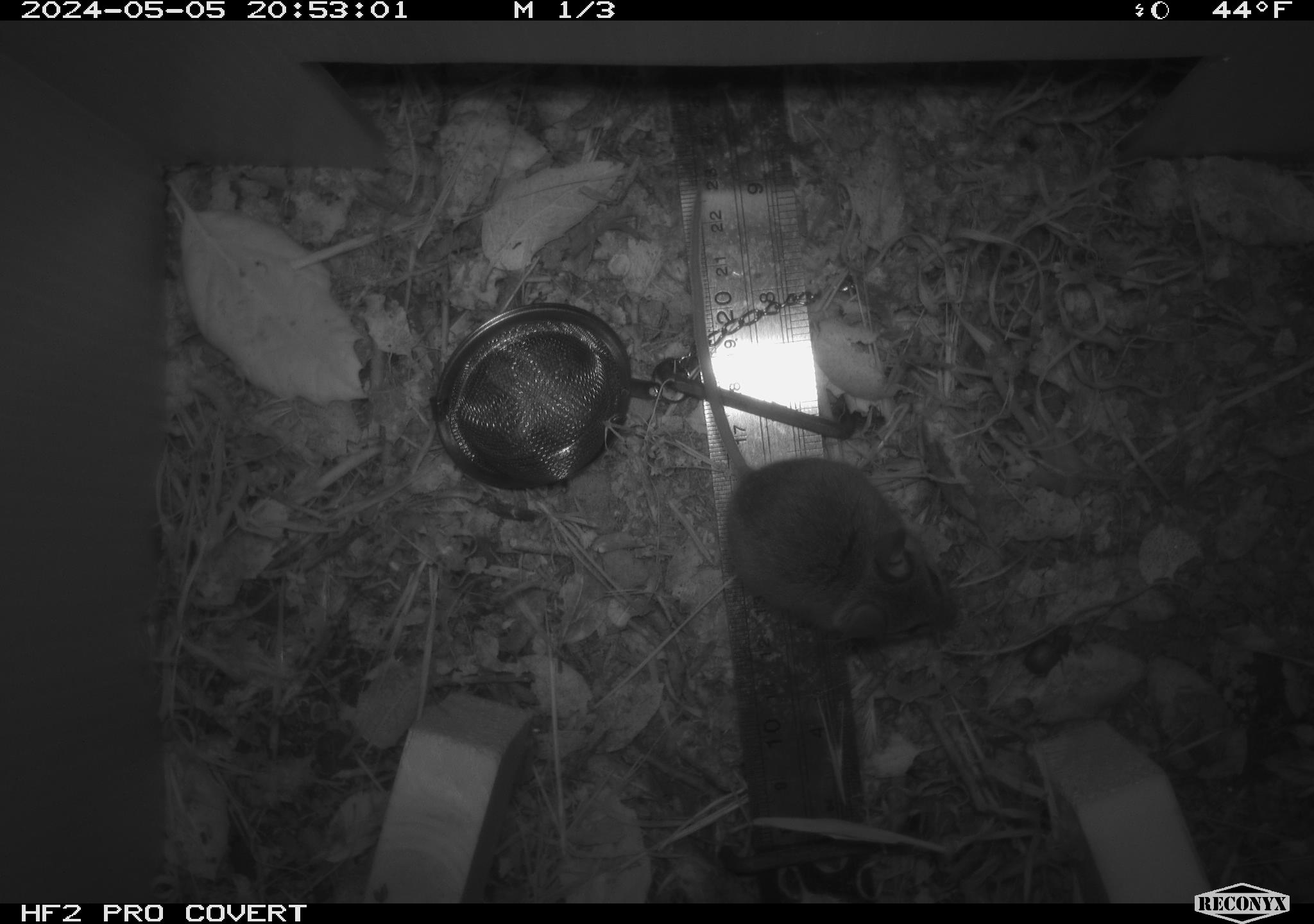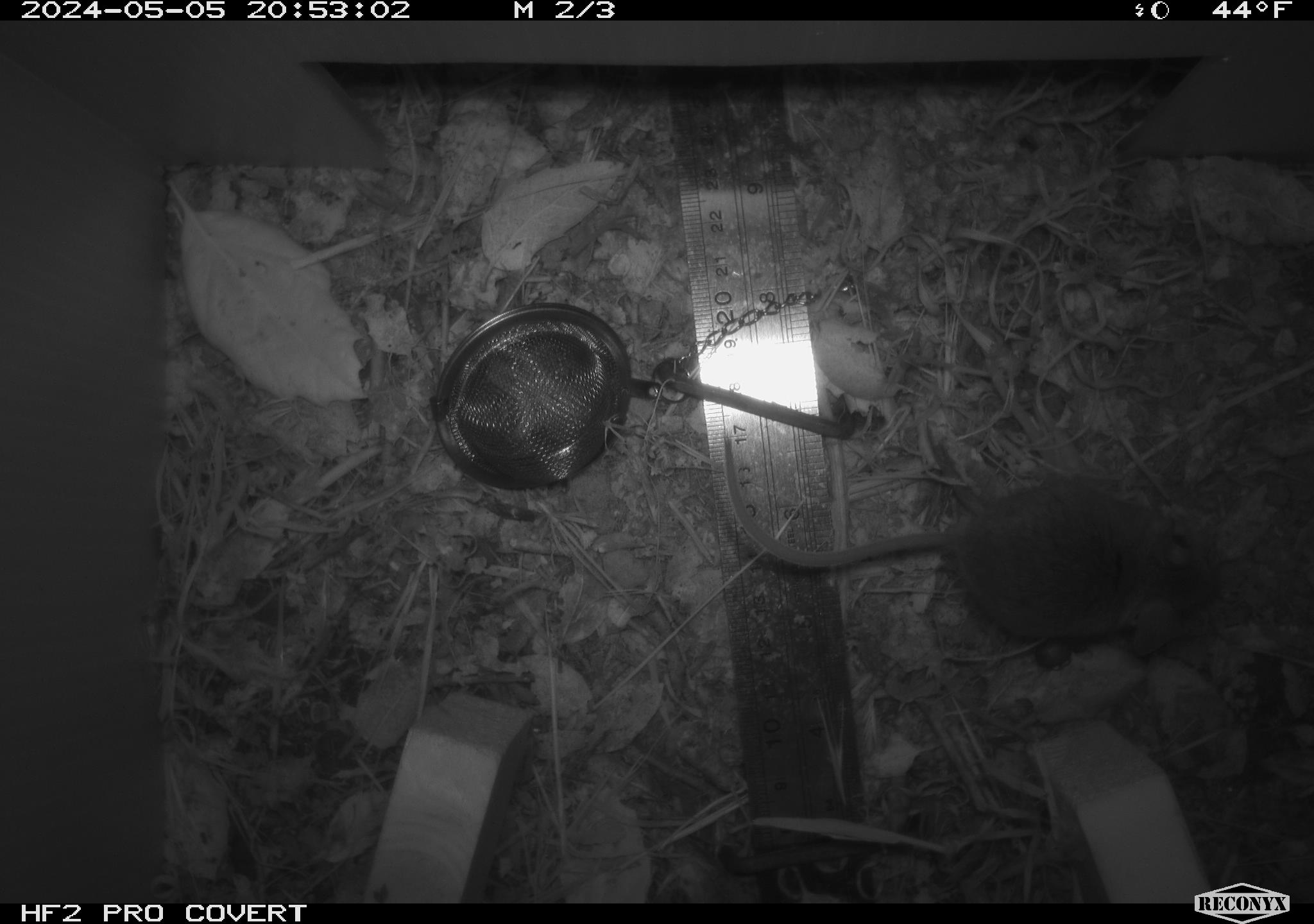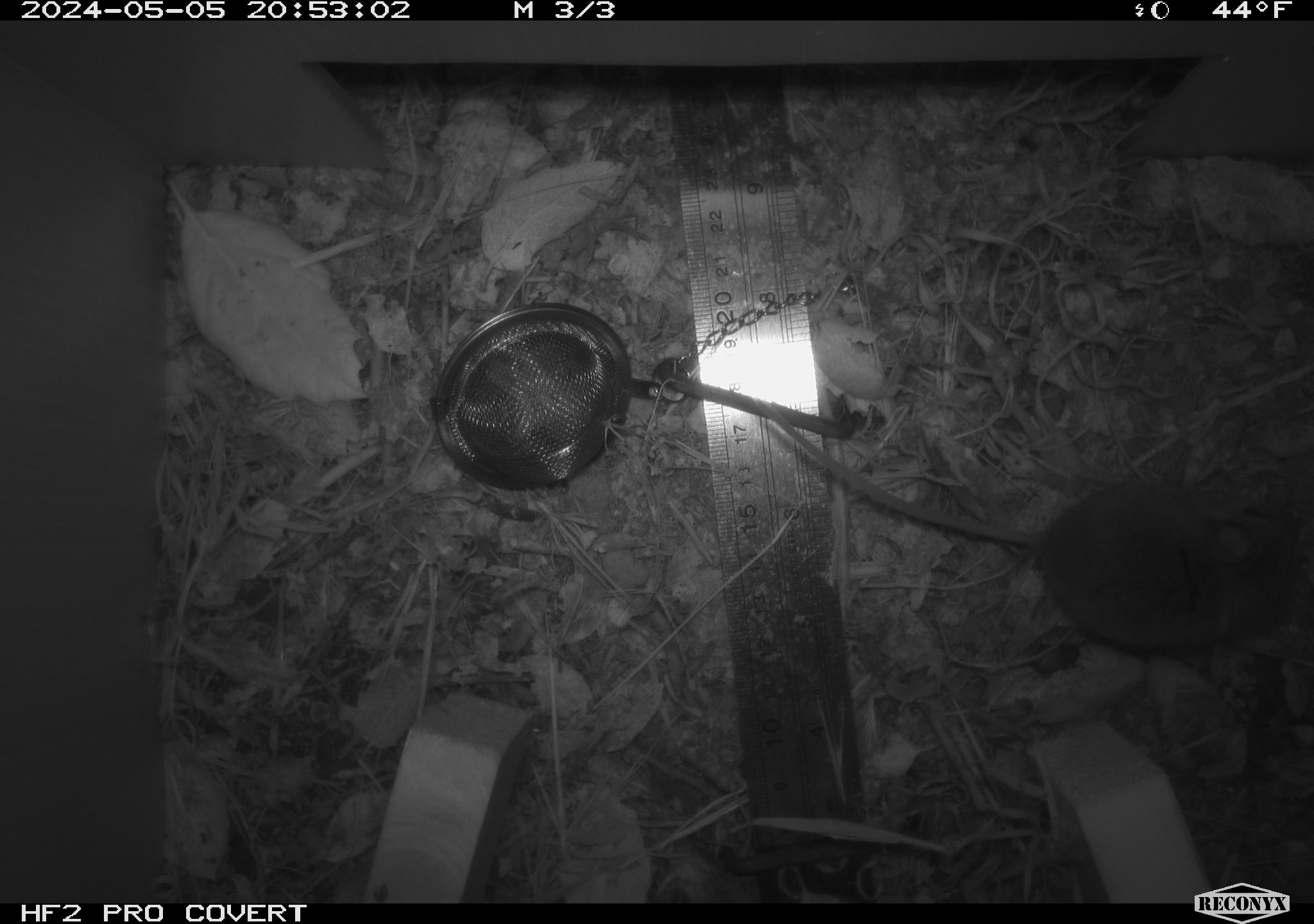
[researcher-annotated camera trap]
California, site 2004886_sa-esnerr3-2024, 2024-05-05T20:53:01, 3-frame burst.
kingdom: Animalia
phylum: Chordata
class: Mammalia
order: Rodentia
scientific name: Rodentia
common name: rodent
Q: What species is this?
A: Rodent (Rodentia).